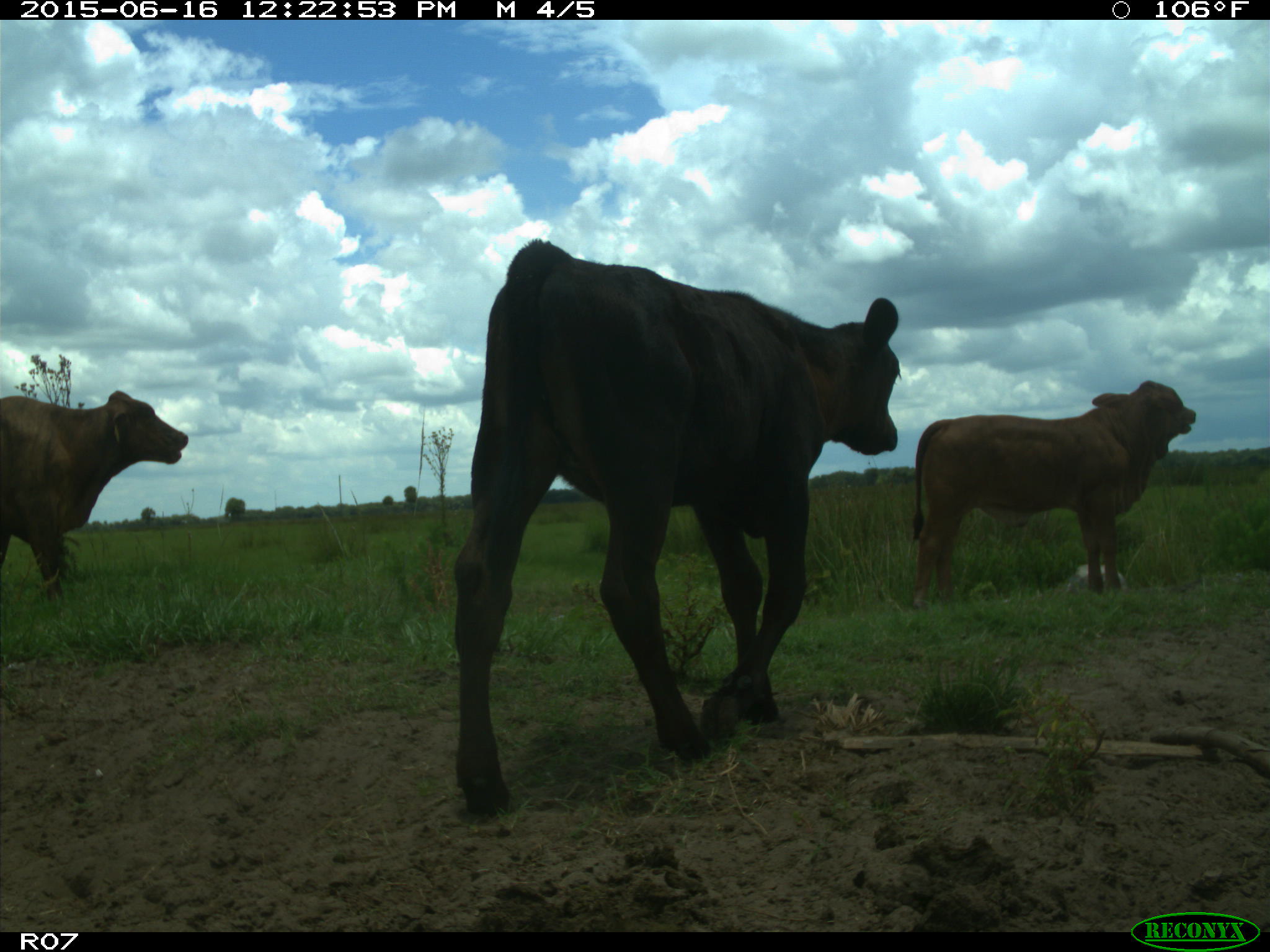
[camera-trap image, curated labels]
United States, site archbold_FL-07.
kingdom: Animalia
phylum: Chordata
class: Mammalia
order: Artiodactyla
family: Bovidae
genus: Bos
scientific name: Bos taurus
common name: domestic cow